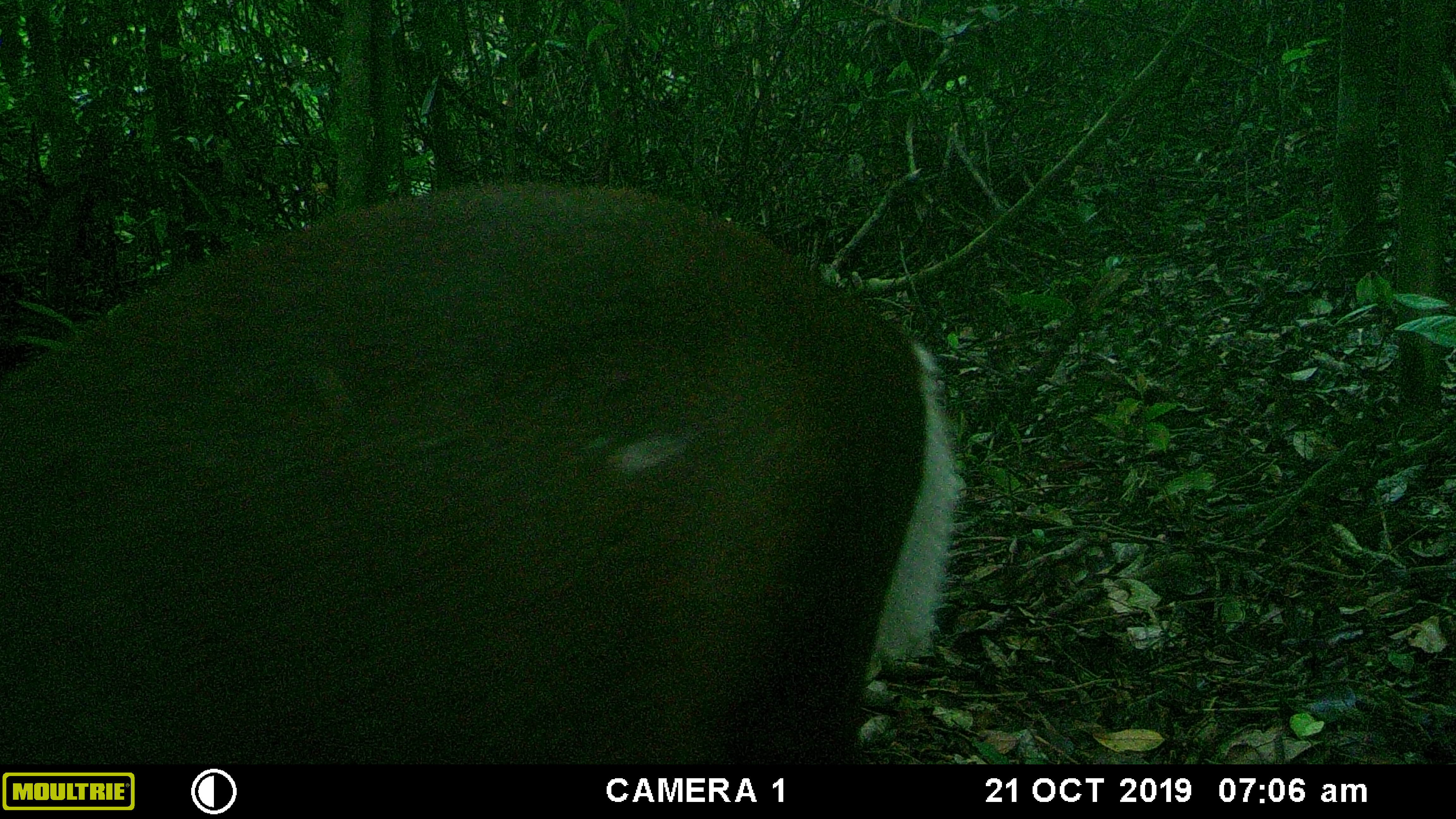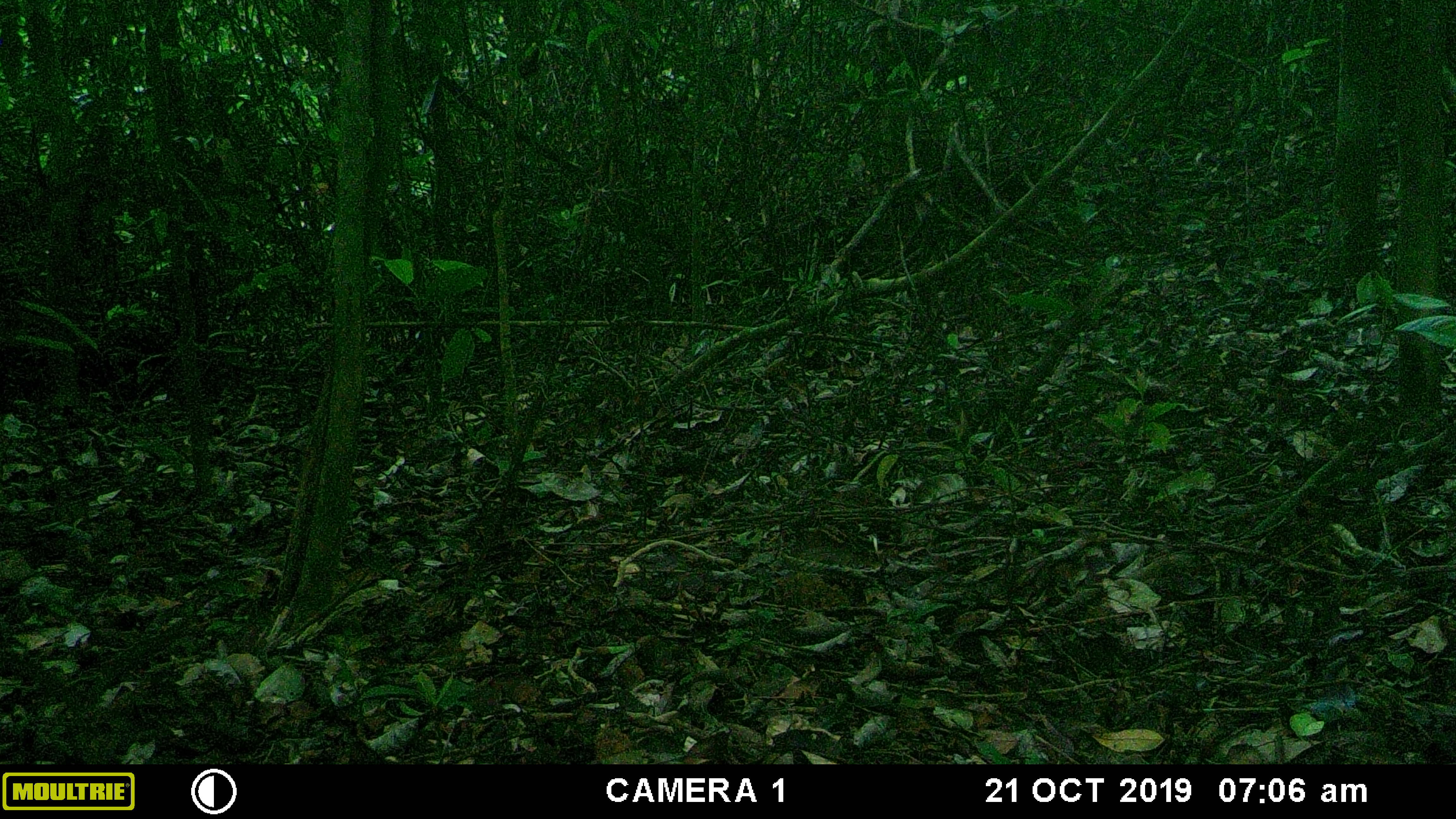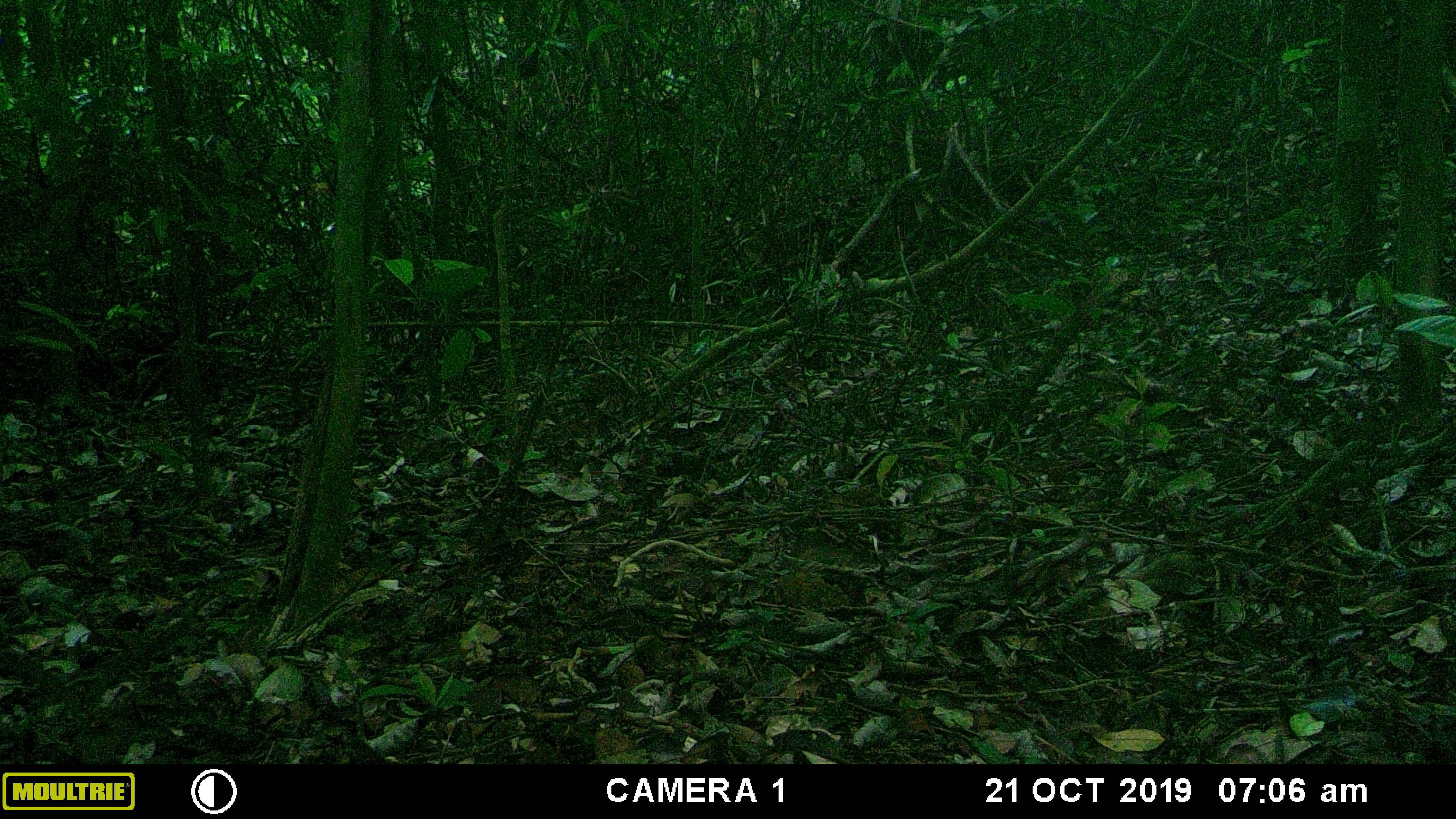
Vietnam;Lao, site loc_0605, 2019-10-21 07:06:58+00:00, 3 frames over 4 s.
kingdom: Animalia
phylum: Chordata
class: Mammalia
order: Artiodactyla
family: Cervidae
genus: Muntiacus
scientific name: Muntiacus rooseveltorum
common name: roosevelt's muntjac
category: roosevelts muntjac group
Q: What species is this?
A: Roosevelts muntjac group (roosevelt's muntjac) (Muntiacus rooseveltorum).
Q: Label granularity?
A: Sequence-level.